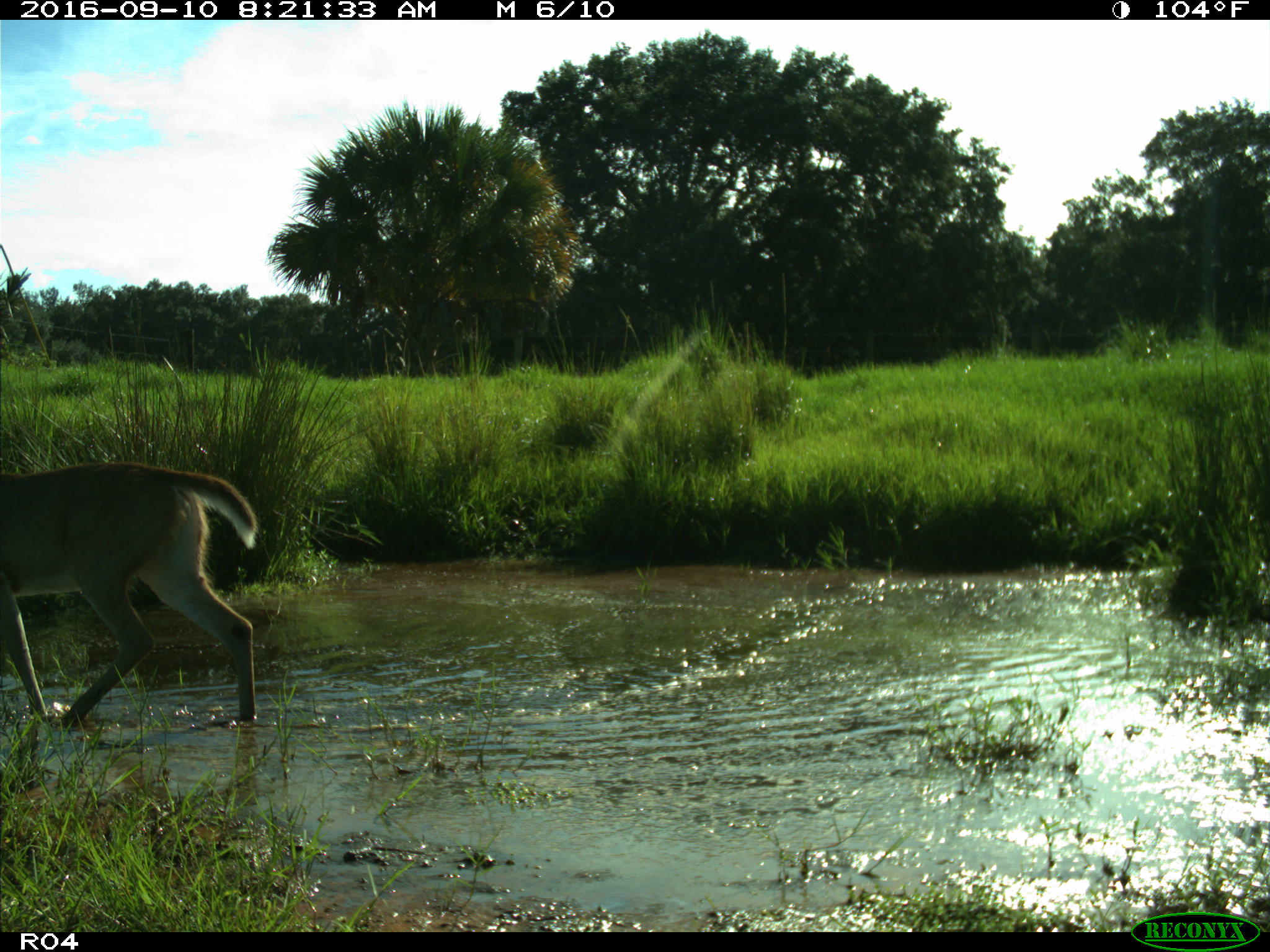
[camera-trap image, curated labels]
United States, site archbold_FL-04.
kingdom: Animalia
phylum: Chordata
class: Mammalia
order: Artiodactyla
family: Cervidae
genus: Odocoileus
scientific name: Odocoileus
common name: deer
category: unidentified deer